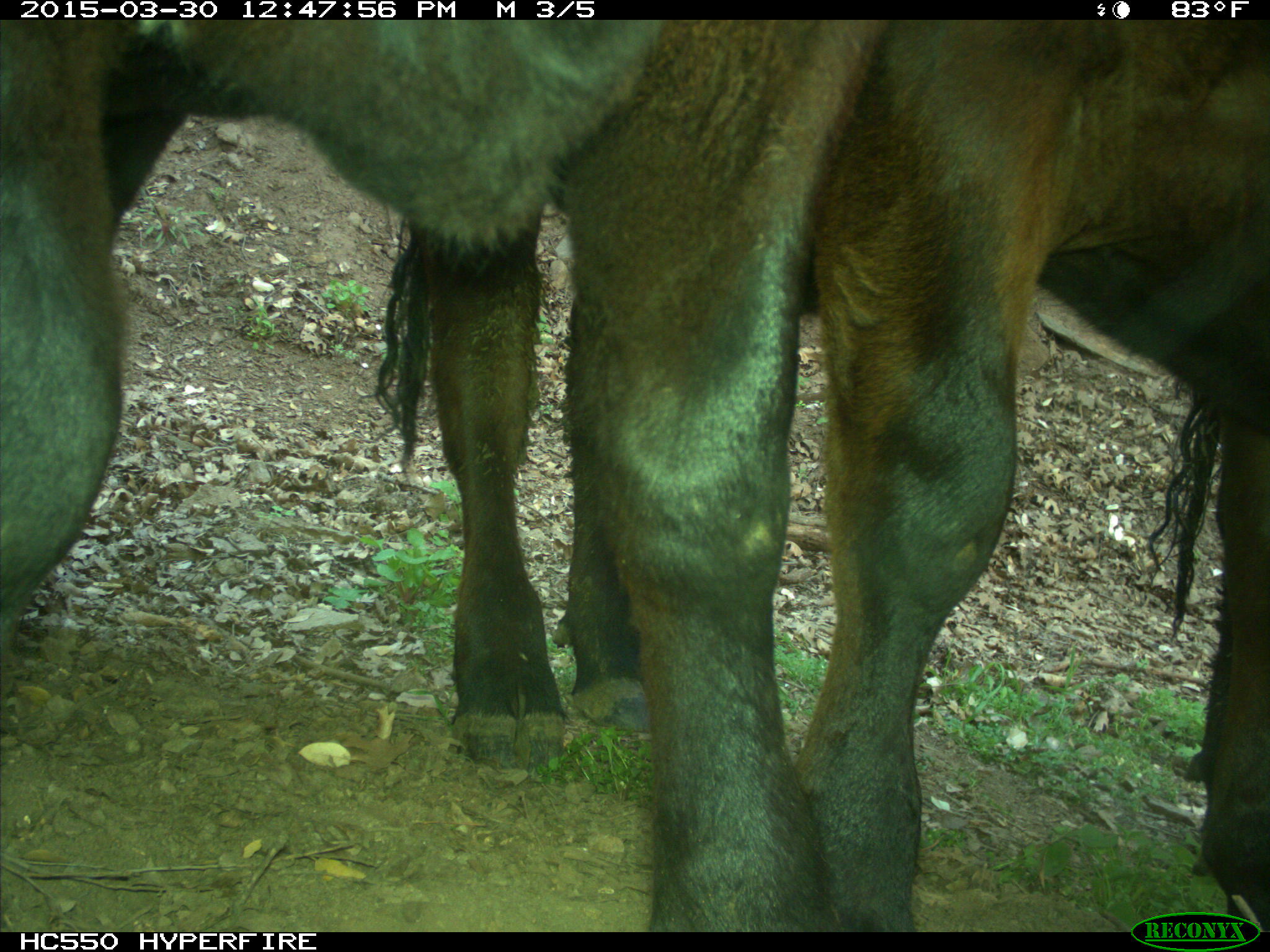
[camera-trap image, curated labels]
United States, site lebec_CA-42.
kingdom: Animalia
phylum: Chordata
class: Mammalia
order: Artiodactyla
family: Bovidae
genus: Bos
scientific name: Bos taurus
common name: domestic cow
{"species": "Bos taurus (domestic cow)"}